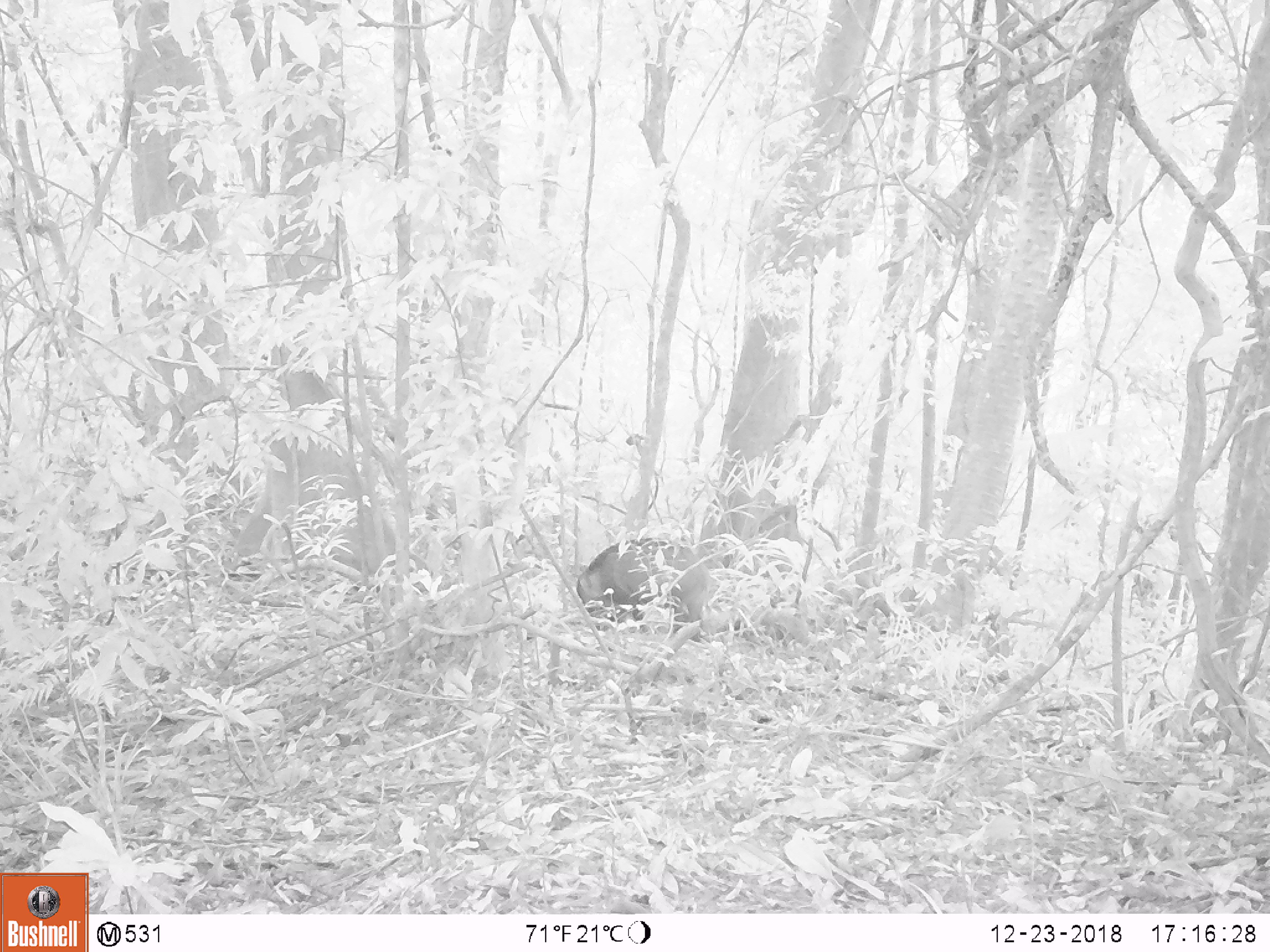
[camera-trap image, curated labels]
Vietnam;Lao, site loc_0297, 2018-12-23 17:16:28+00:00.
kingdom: Animalia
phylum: Chordata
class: Mammalia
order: Artiodactyla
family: Suidae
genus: Sus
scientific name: Sus scrofa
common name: eurasian wild pig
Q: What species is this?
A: Eurasian wild pig (Sus scrofa).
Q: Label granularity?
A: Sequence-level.